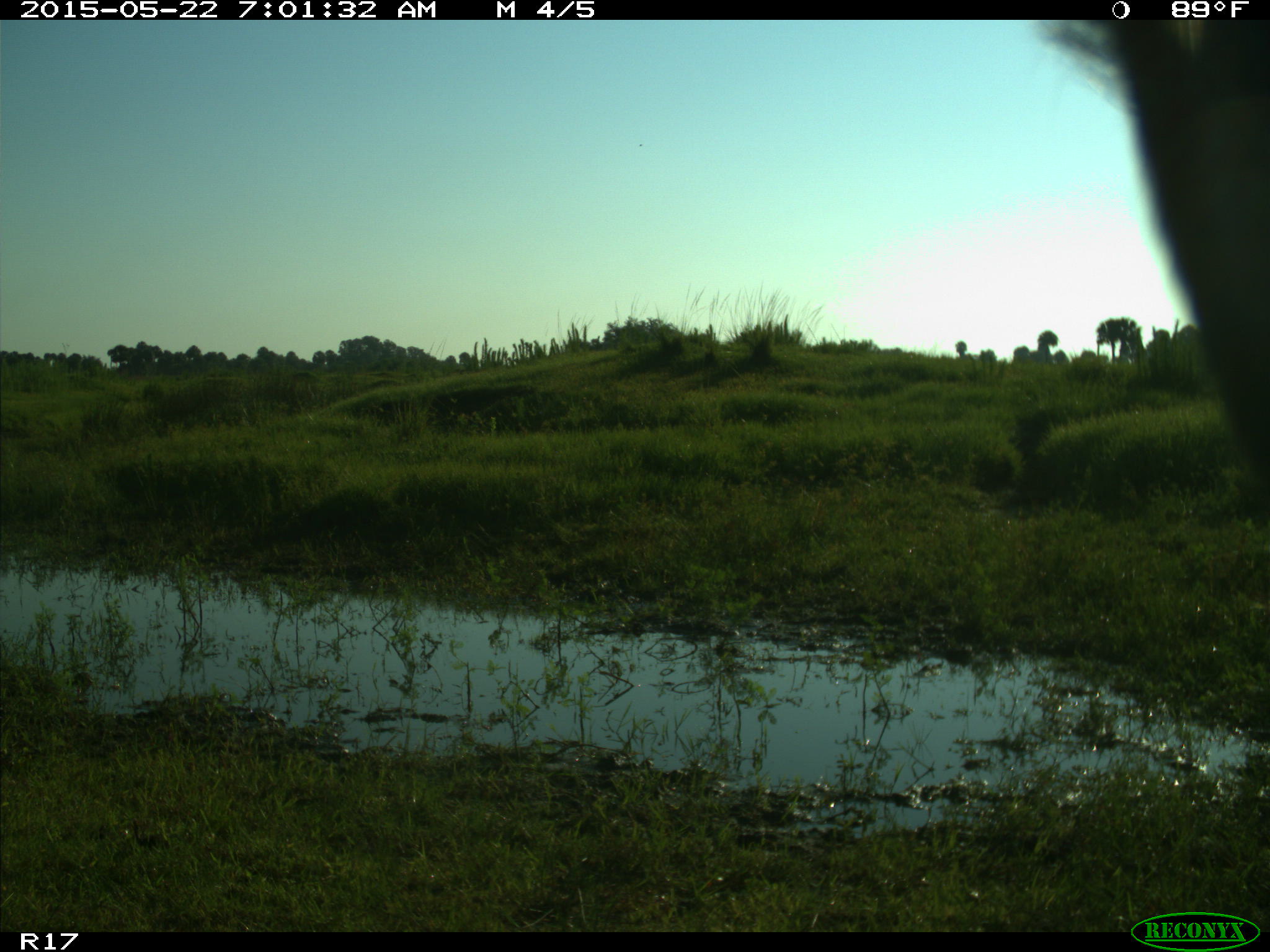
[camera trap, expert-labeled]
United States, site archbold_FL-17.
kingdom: Animalia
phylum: Chordata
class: Mammalia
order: Artiodactyla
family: Bovidae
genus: Bos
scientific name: Bos taurus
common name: domestic cow